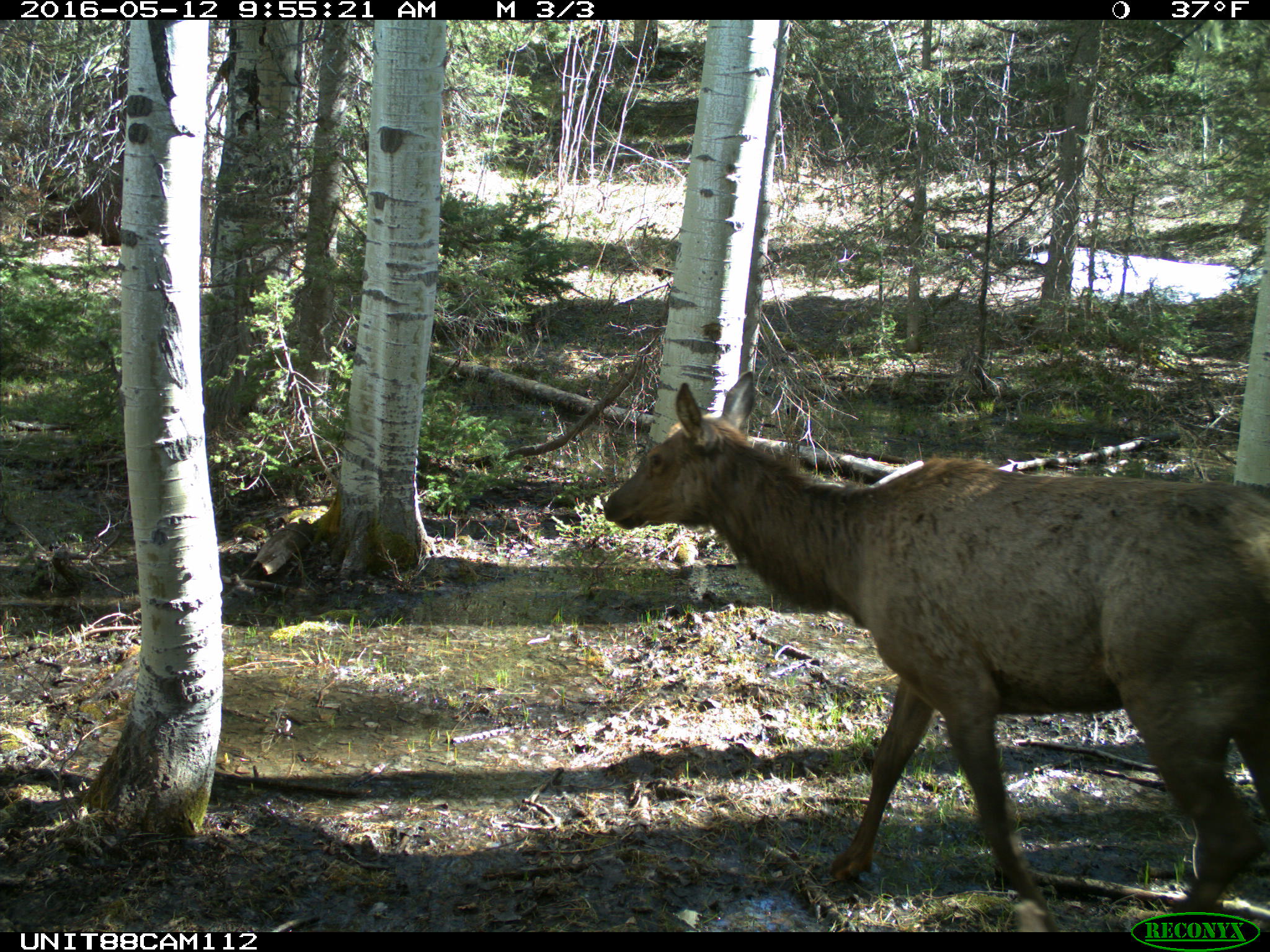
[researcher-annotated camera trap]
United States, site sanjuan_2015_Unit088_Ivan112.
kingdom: Animalia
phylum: Chordata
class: Mammalia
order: Artiodactyla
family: Cervidae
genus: Cervus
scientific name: Cervus elaphus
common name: red deer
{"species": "Cervus elaphus (red deer)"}